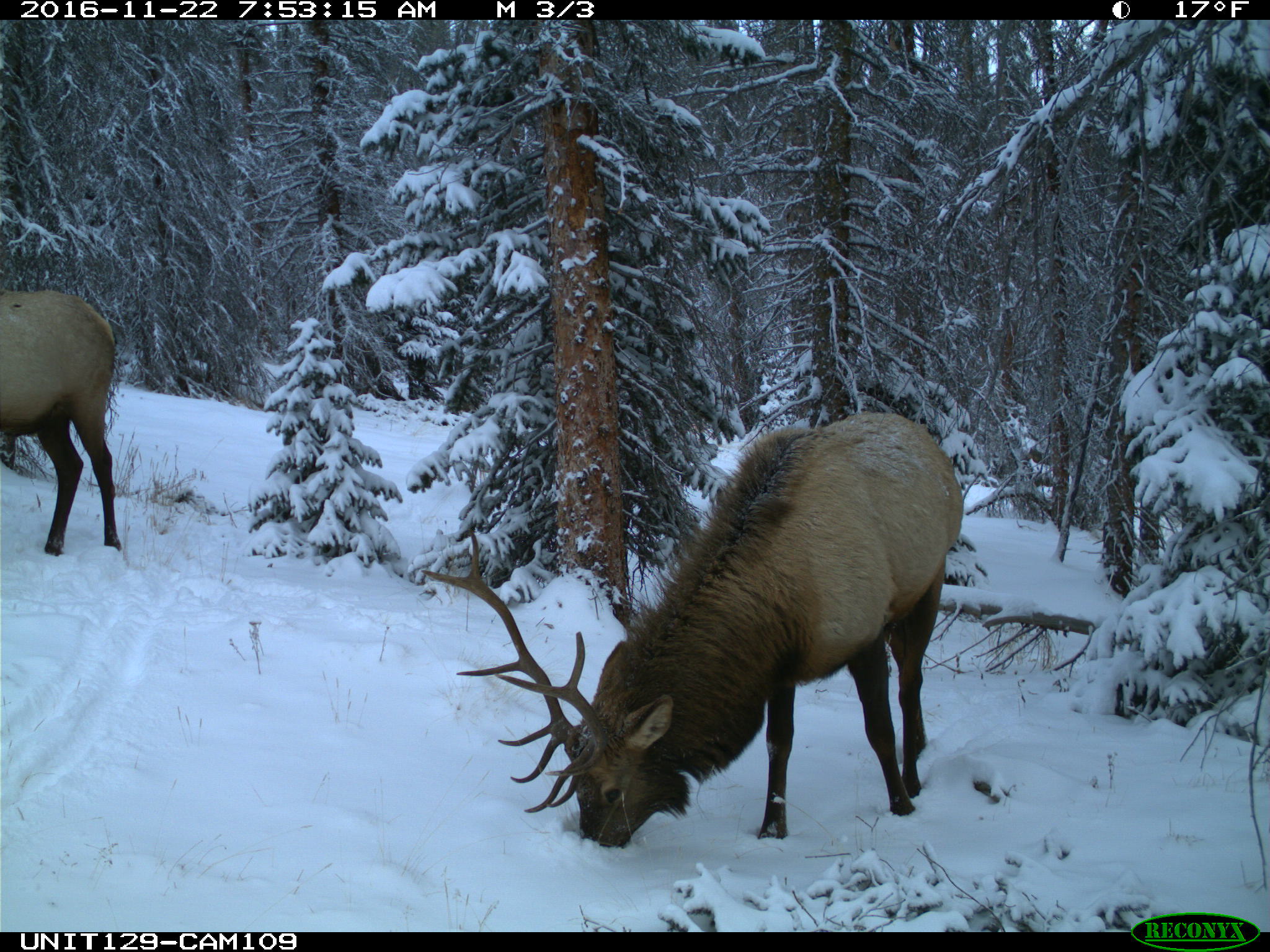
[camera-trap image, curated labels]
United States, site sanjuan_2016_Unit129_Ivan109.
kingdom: Animalia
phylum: Chordata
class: Mammalia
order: Artiodactyla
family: Cervidae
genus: Cervus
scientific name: Cervus elaphus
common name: red deer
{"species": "Cervus elaphus (red deer)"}